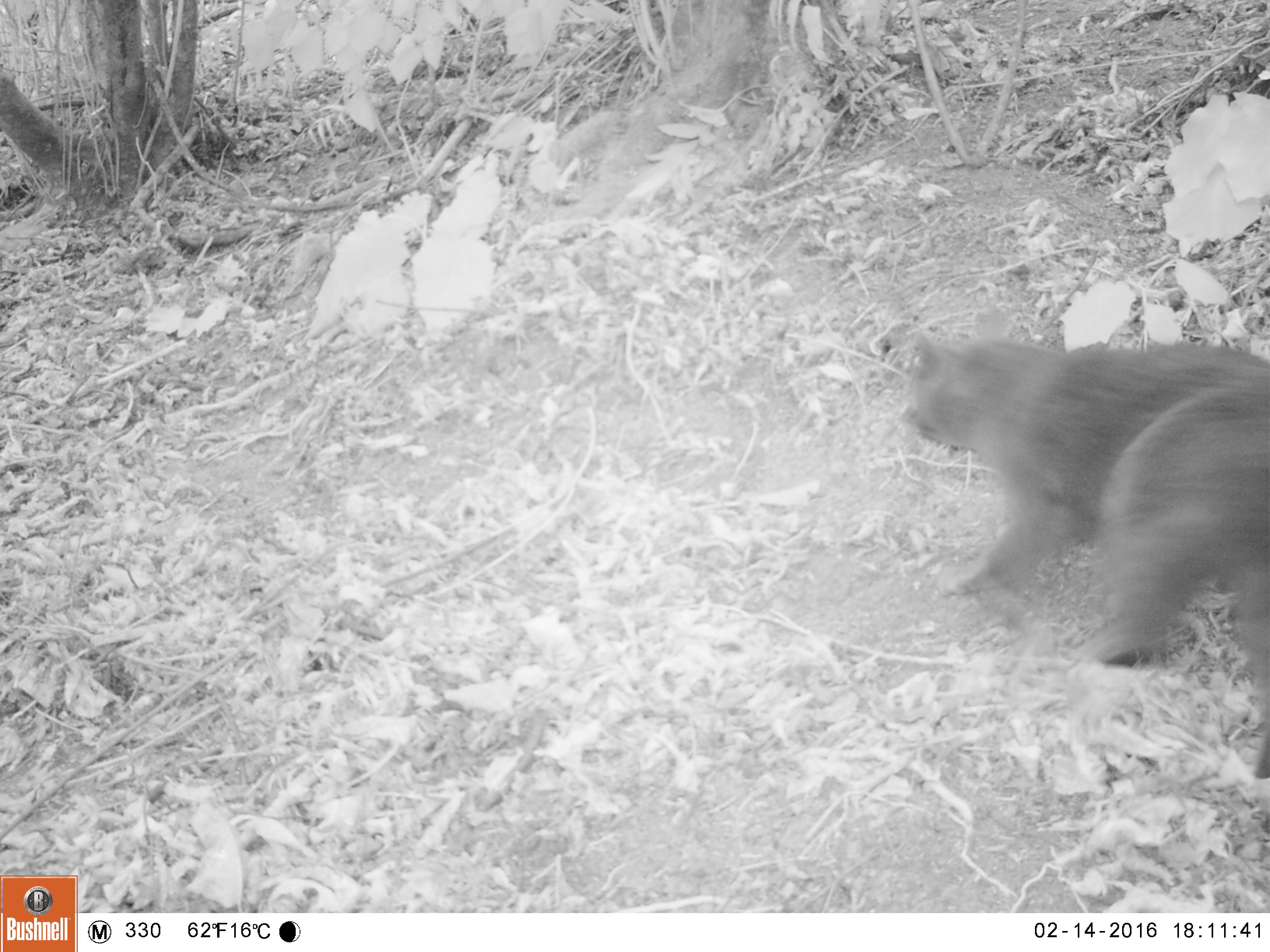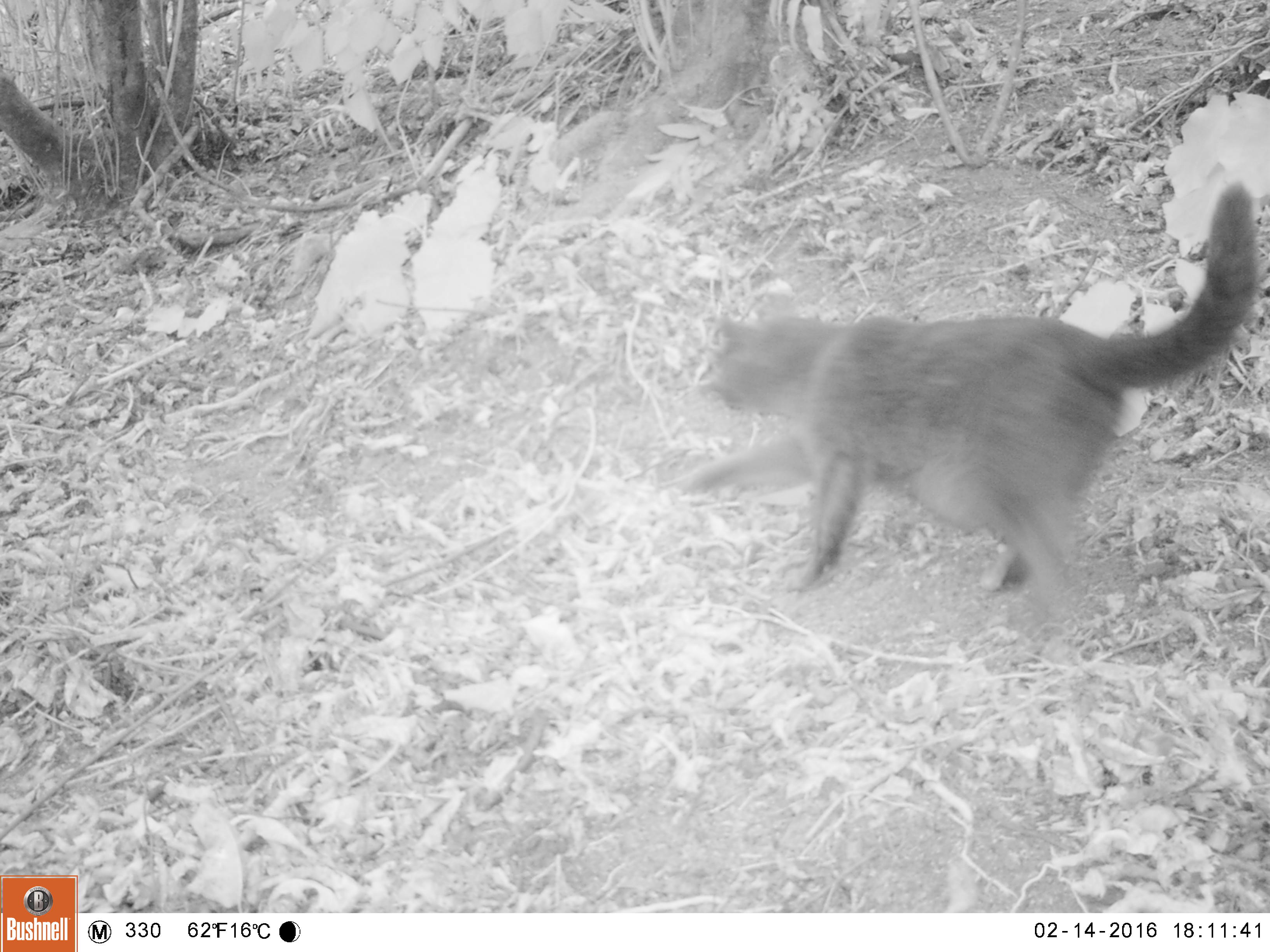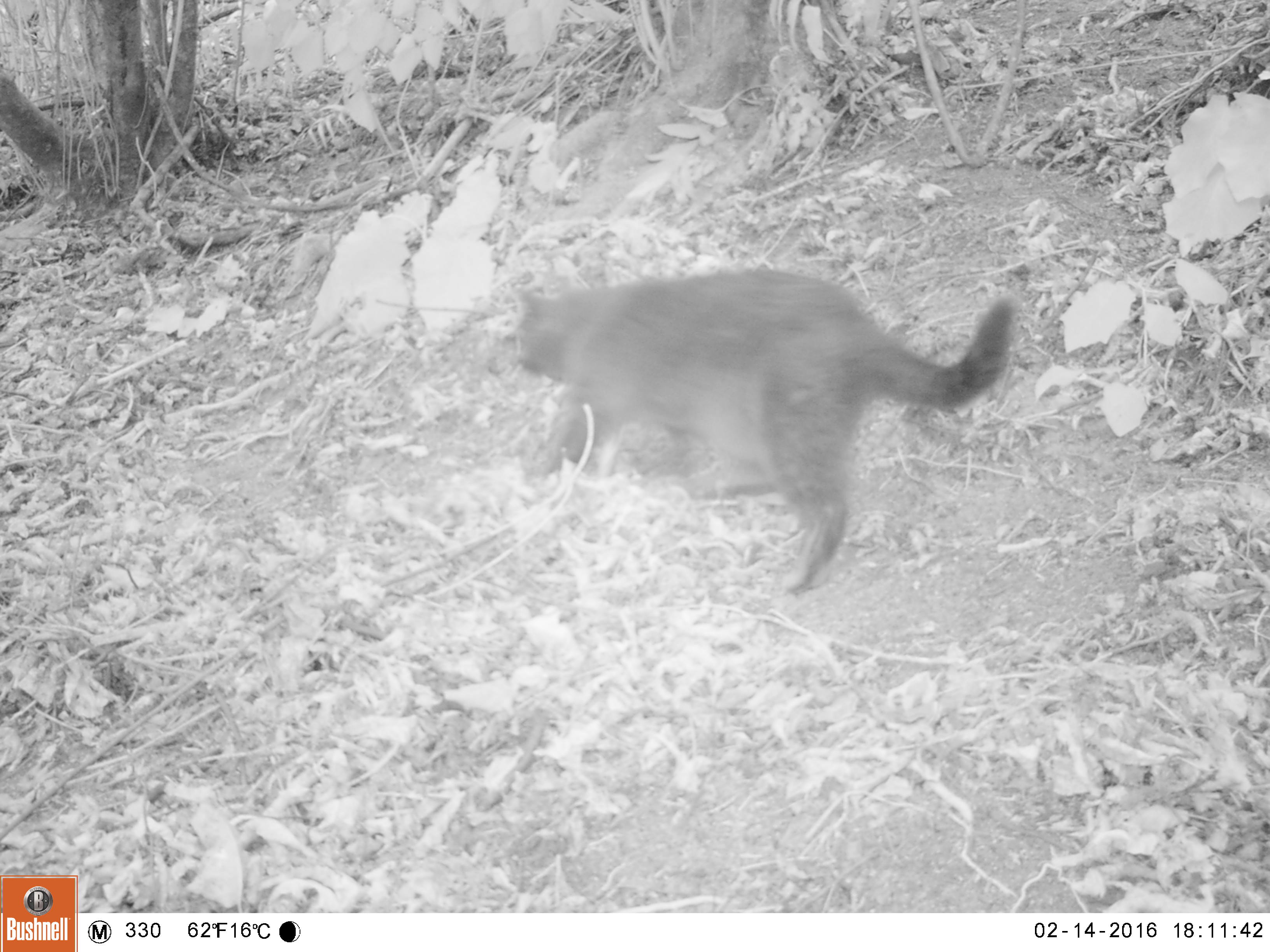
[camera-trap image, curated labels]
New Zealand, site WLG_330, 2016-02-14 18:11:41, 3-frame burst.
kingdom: Animalia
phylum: Chordata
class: Mammalia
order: Carnivora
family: Felidae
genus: Felis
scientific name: Felis catus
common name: domestic cat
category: cat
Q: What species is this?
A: Cat (domestic cat) (Felis catus).